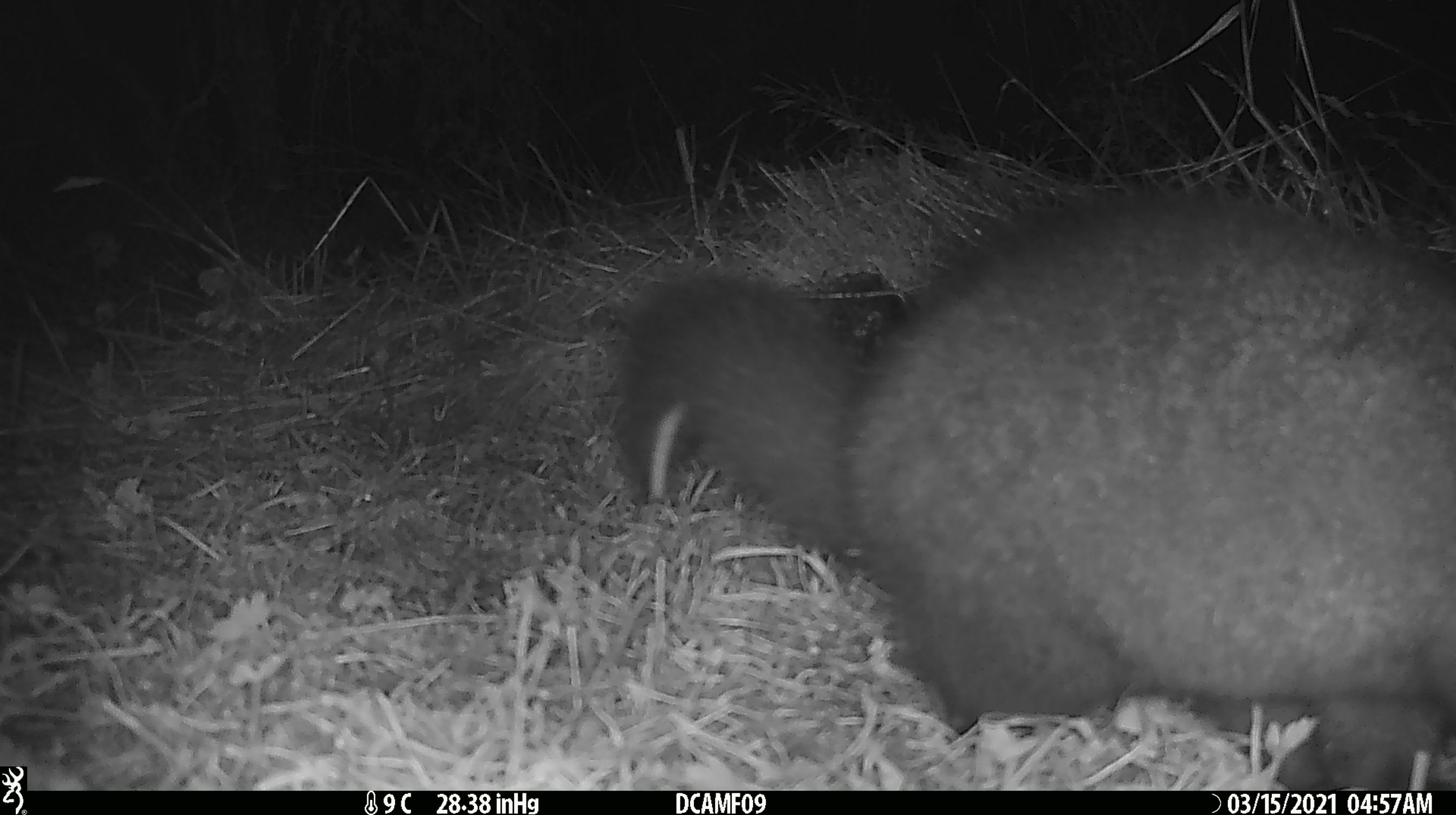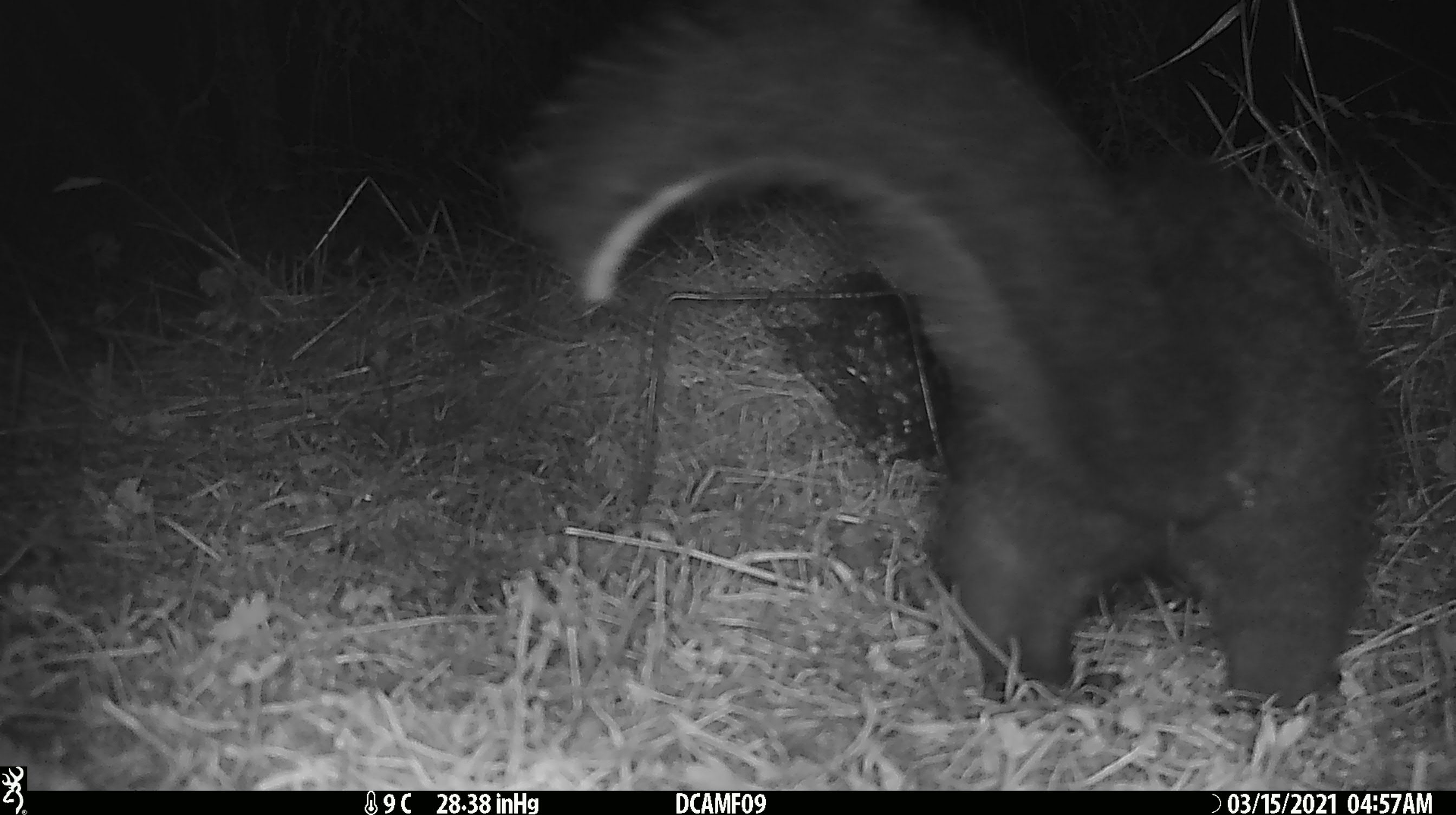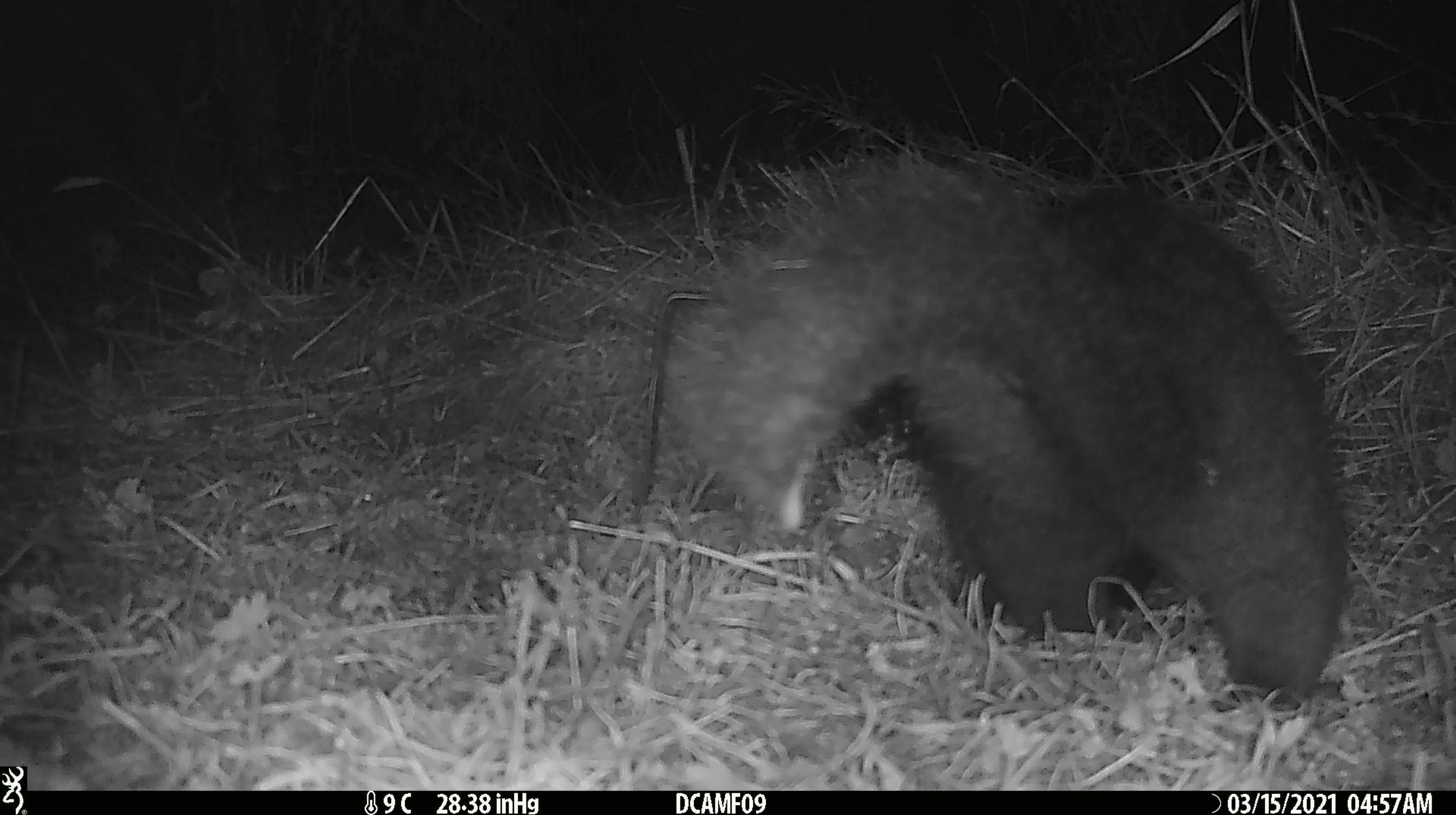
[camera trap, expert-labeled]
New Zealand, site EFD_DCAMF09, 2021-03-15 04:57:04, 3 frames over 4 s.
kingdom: Animalia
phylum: Chordata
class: Mammalia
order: Diprotodontia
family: Phalangeridae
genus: Trichosurus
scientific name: Trichosurus vulpecula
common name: common brushtail possum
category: possum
Possum (common brushtail possum) (Trichosurus vulpecula).